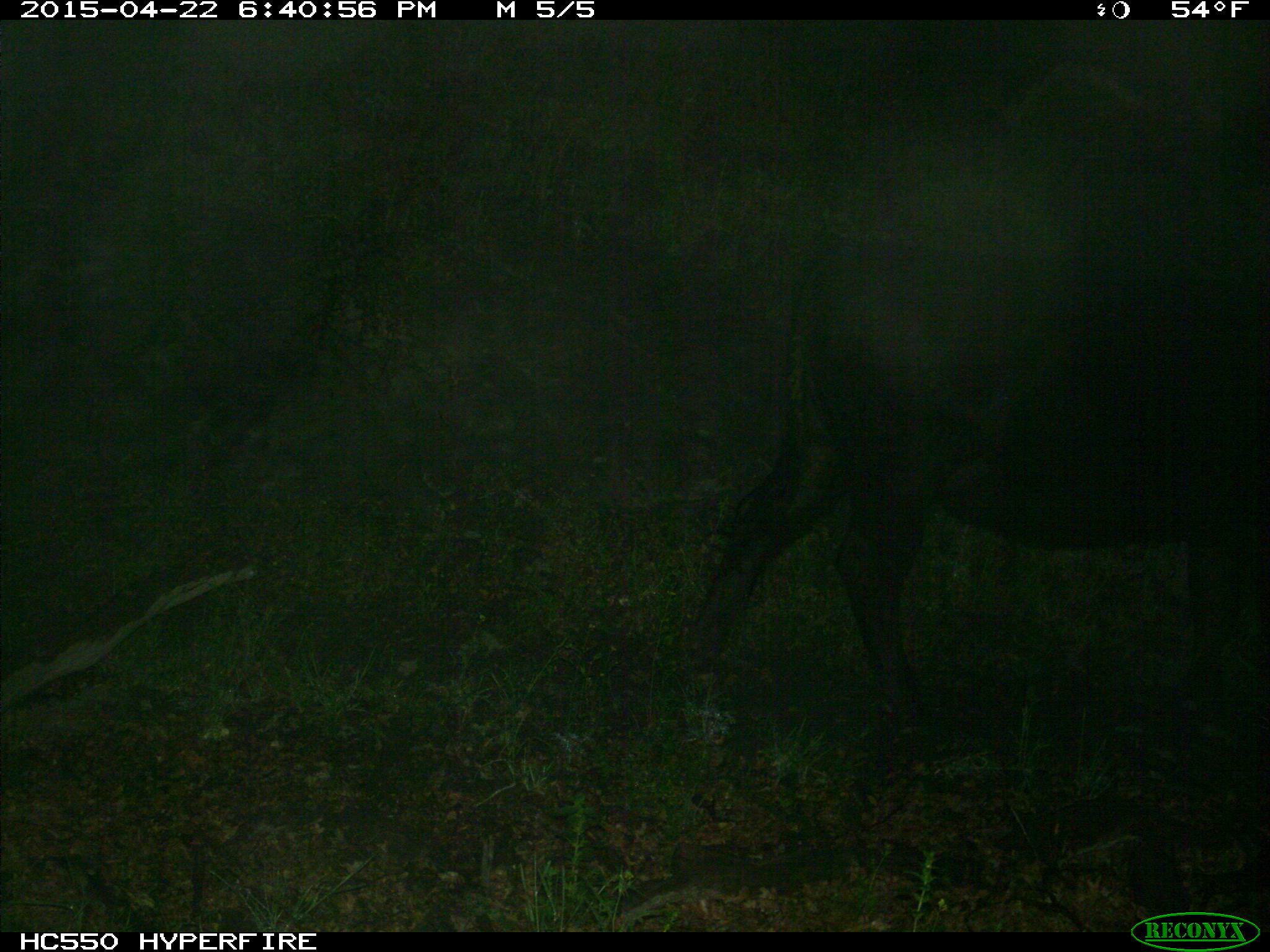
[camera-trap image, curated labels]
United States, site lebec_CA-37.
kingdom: Animalia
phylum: Chordata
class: Mammalia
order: Artiodactyla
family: Bovidae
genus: Bos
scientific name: Bos taurus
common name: domestic cow